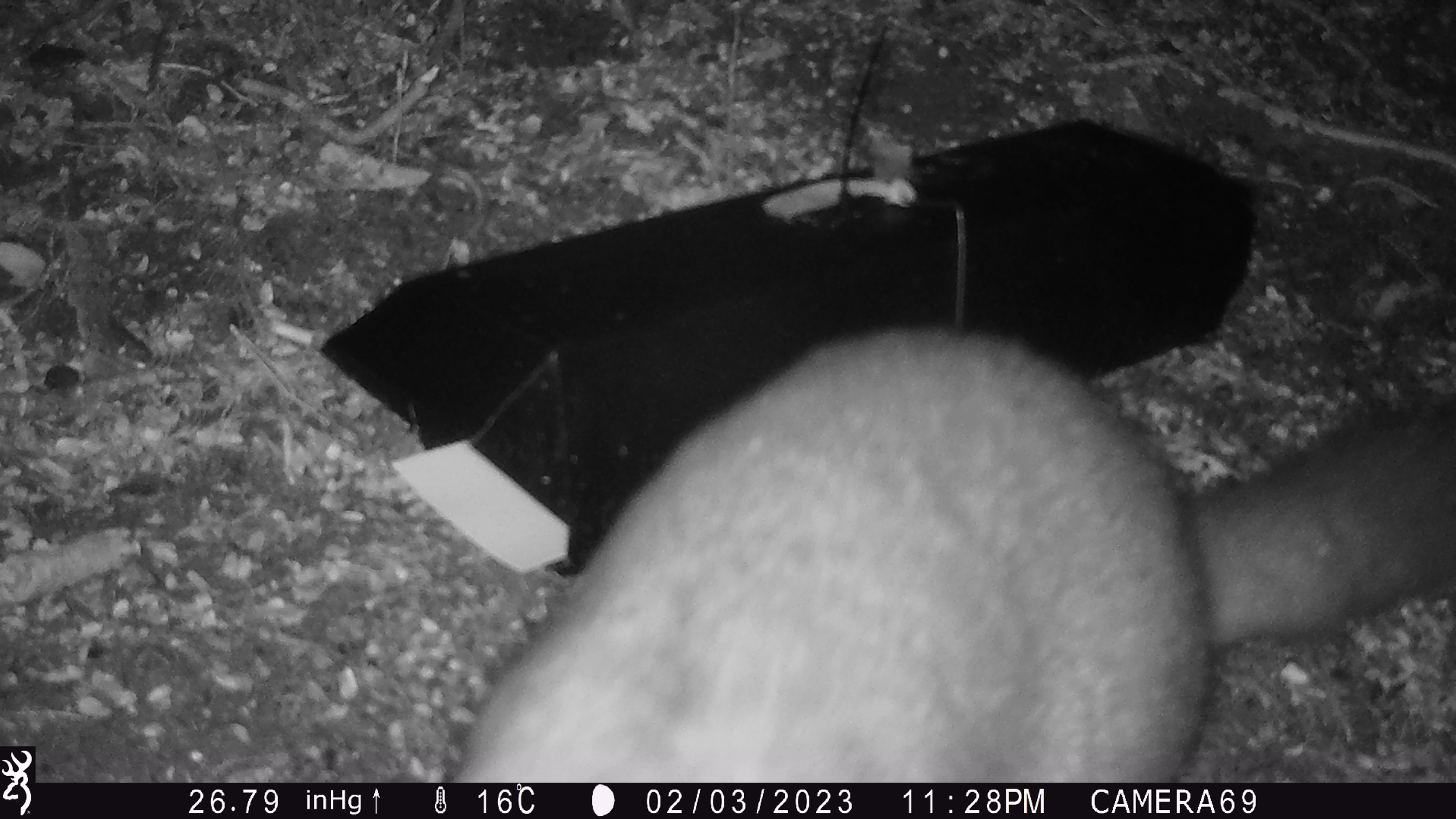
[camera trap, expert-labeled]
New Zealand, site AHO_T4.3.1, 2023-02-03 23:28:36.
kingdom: Animalia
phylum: Chordata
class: Mammalia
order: Carnivora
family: Mustelidae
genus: Mustela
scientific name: Mustela erminea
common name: stoat